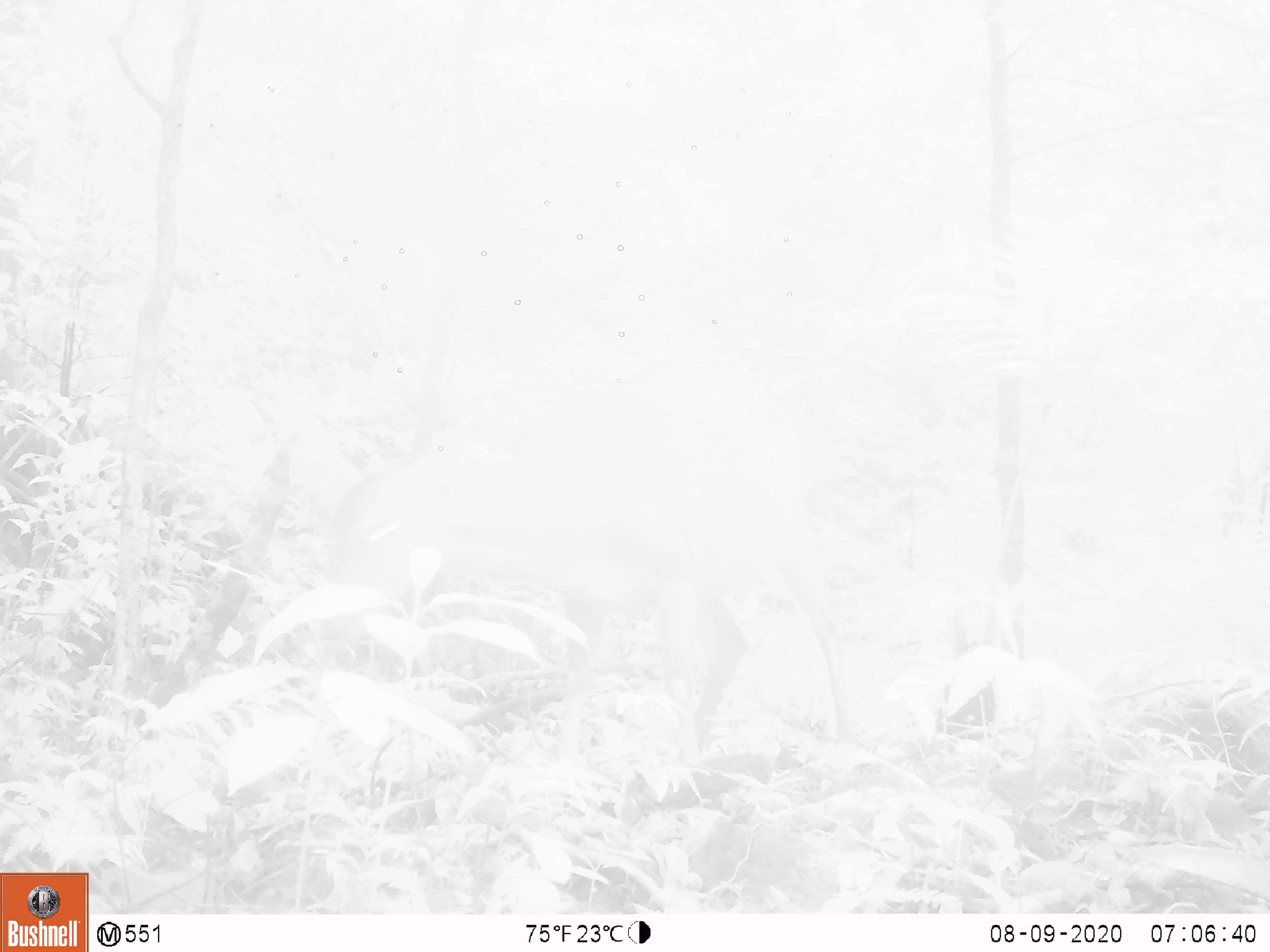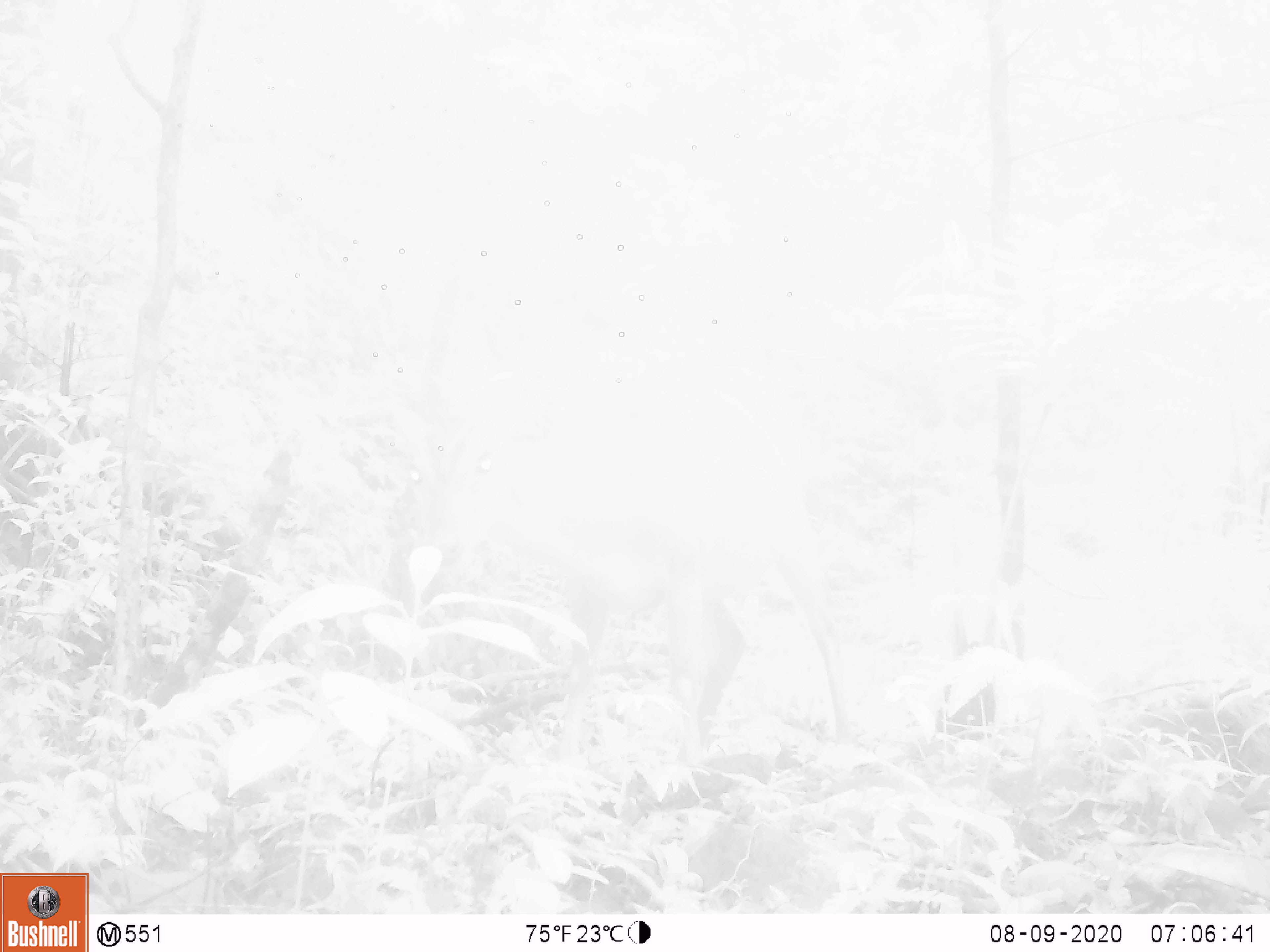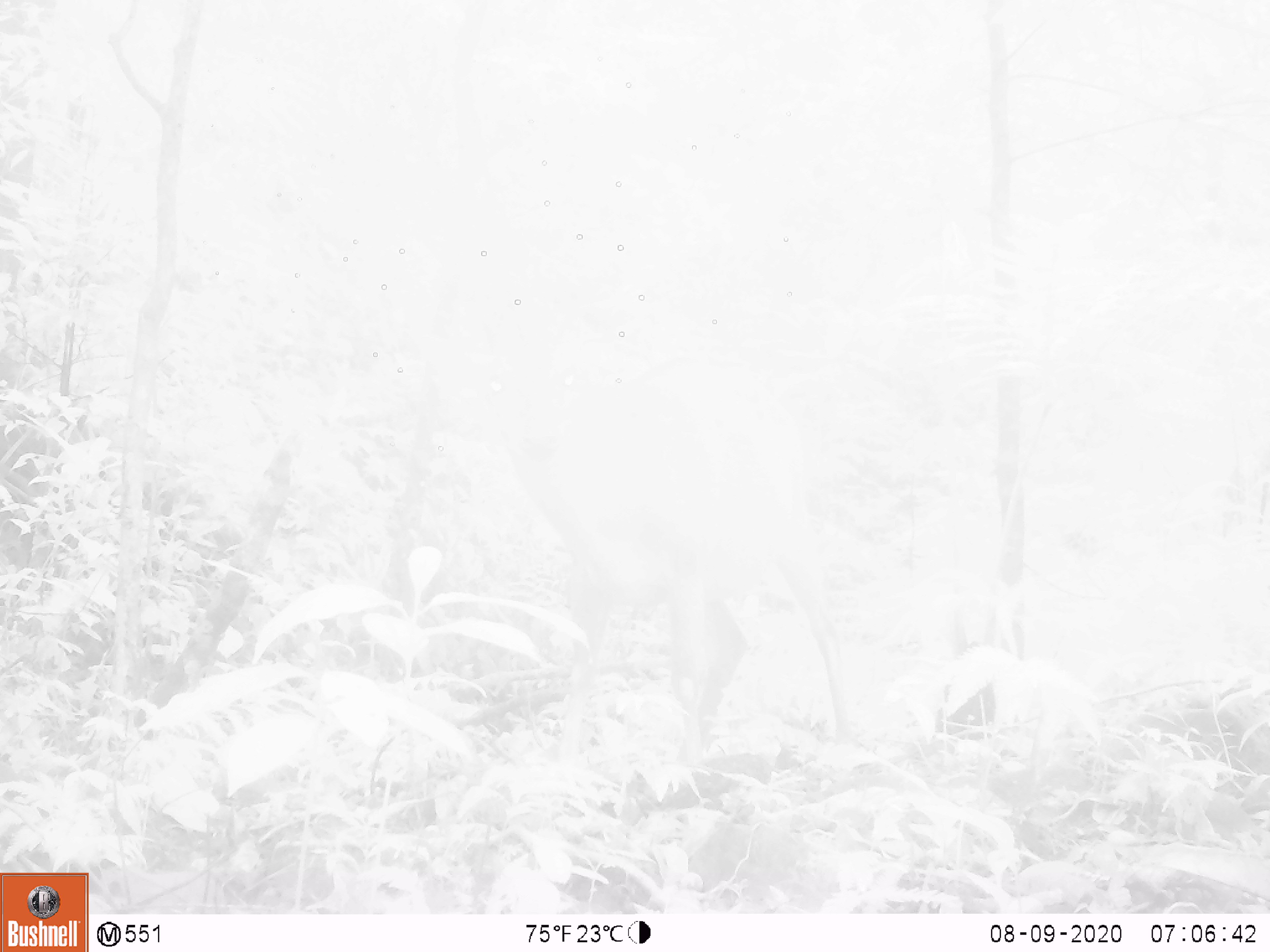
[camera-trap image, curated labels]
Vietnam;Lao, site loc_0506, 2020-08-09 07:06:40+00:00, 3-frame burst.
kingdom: Animalia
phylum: Chordata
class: Mammalia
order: Artiodactyla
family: Cervidae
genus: Muntiacus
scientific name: Muntiacus vuquangensis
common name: large-antlered muntjac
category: large antlered muntjac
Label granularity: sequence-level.